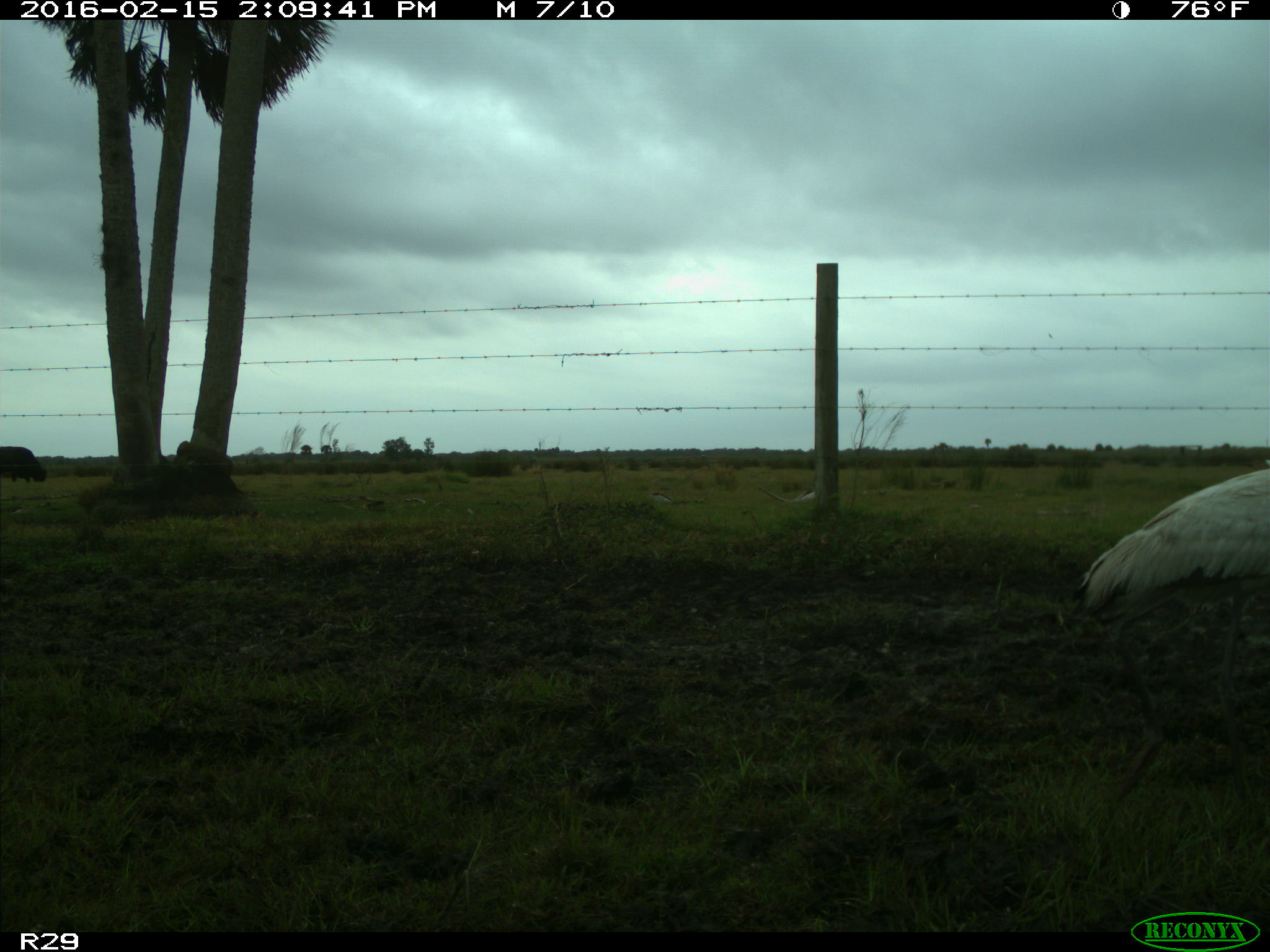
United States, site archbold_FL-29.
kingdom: Animalia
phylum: Chordata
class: Mammalia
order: Artiodactyla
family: Bovidae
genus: Bos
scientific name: Bos taurus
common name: domestic cow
Bos taurus (domestic cow).